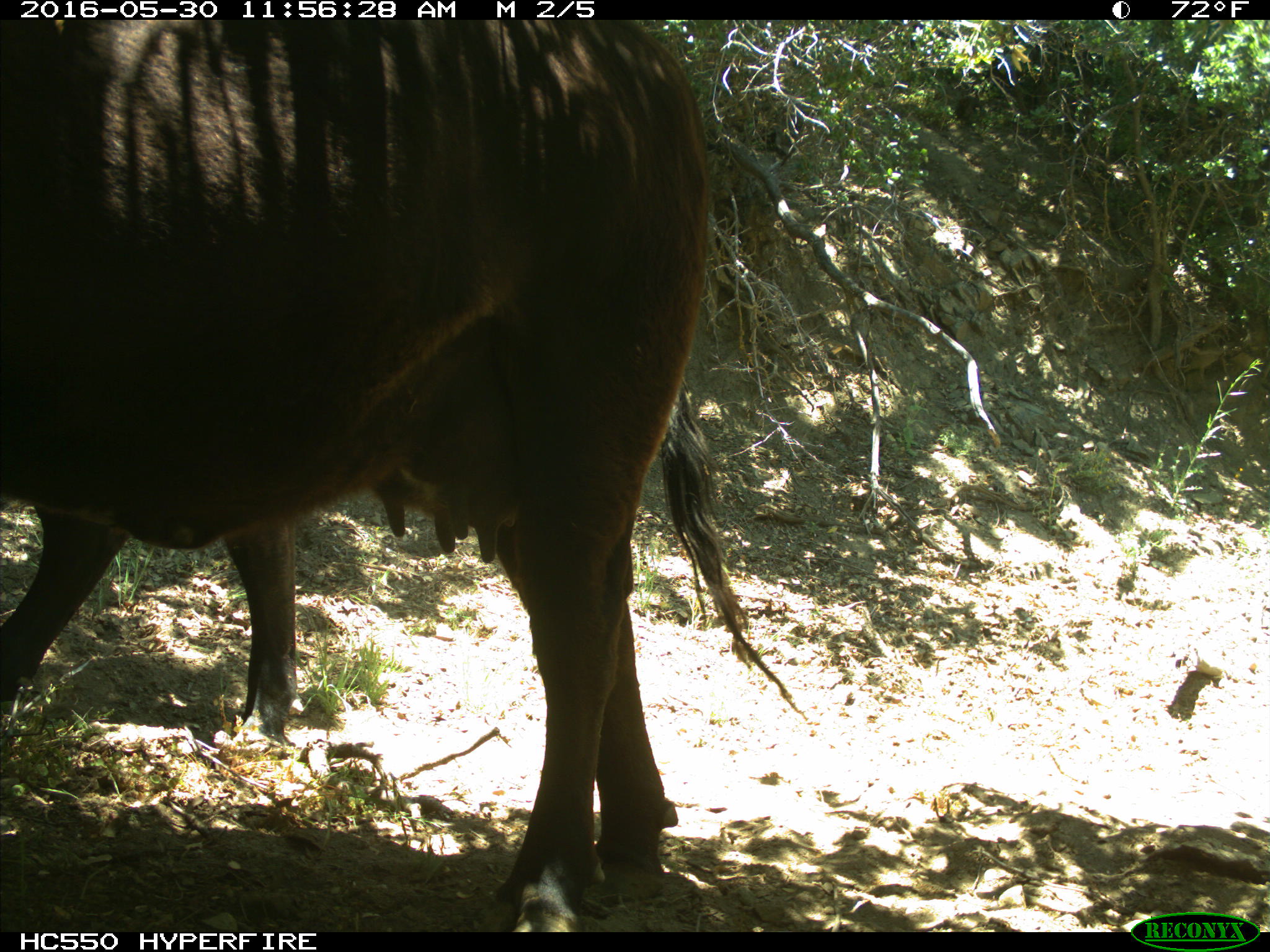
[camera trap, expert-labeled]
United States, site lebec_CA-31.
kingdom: Animalia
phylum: Chordata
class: Mammalia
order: Artiodactyla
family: Bovidae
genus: Bos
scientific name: Bos taurus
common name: domestic cow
Bos taurus (domestic cow).